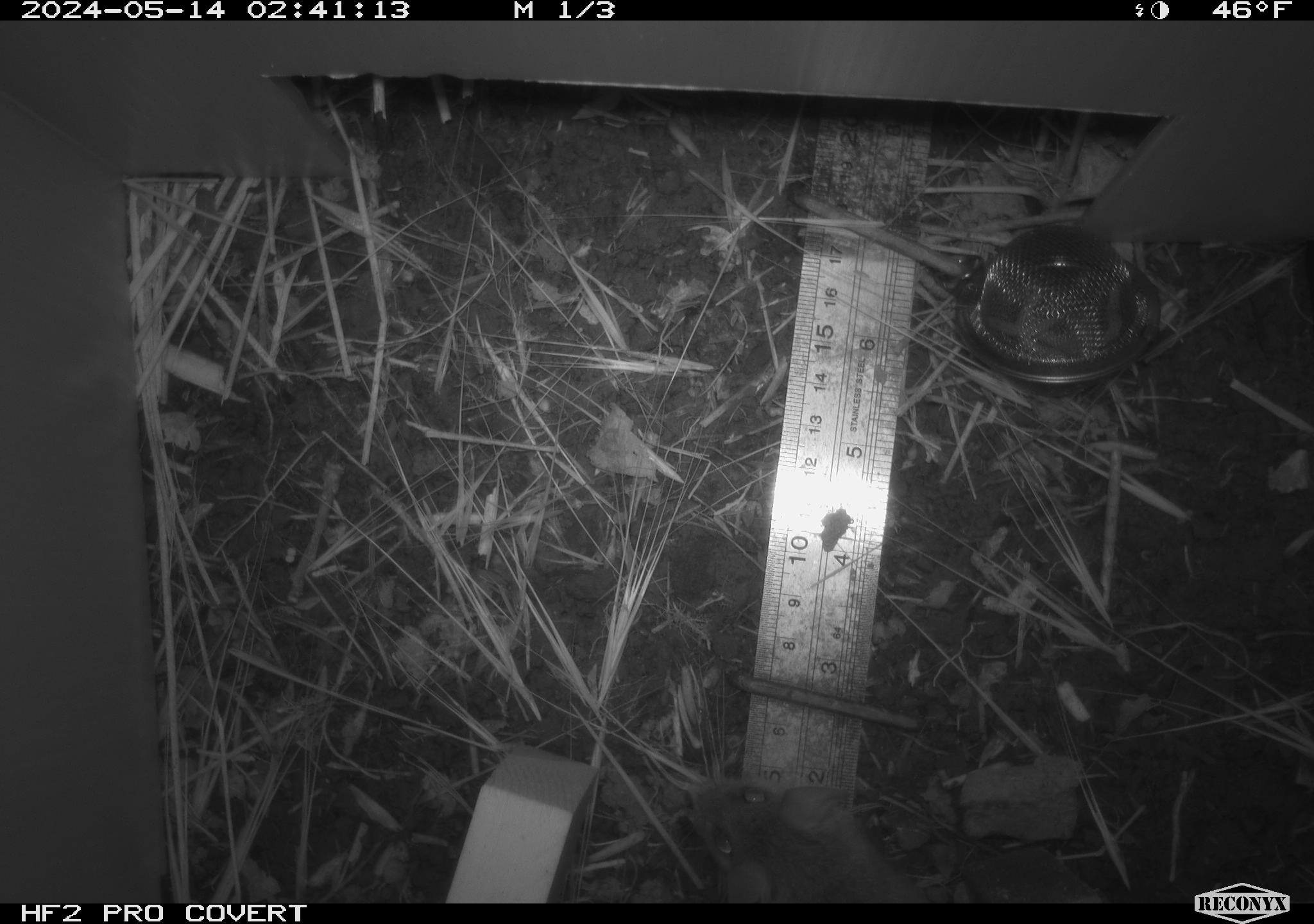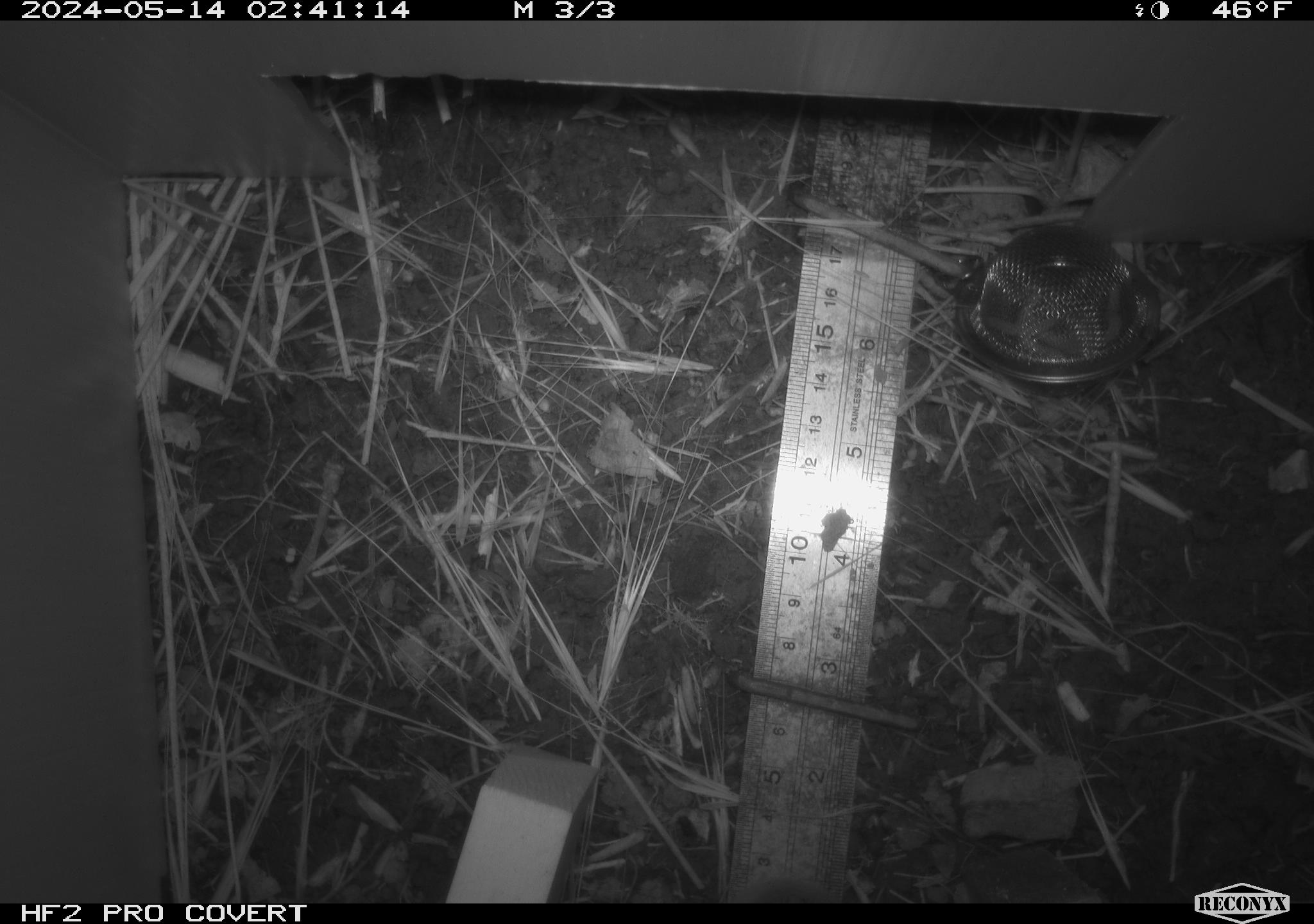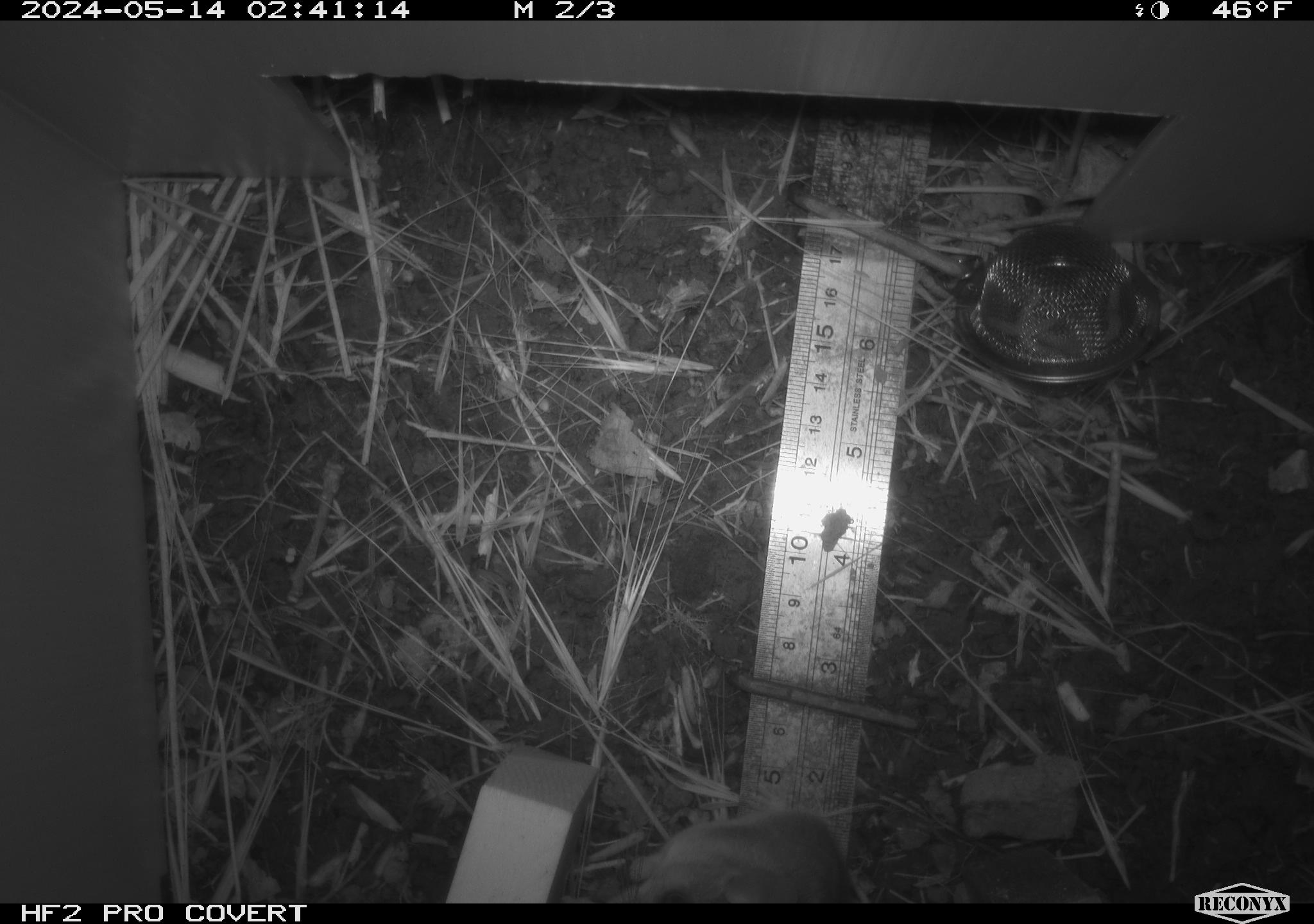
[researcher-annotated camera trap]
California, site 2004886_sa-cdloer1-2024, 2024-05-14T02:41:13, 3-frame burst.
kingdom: Animalia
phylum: Chordata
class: Mammalia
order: Rodentia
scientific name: Rodentia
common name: mouse species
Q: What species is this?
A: Mouse species (Rodentia).